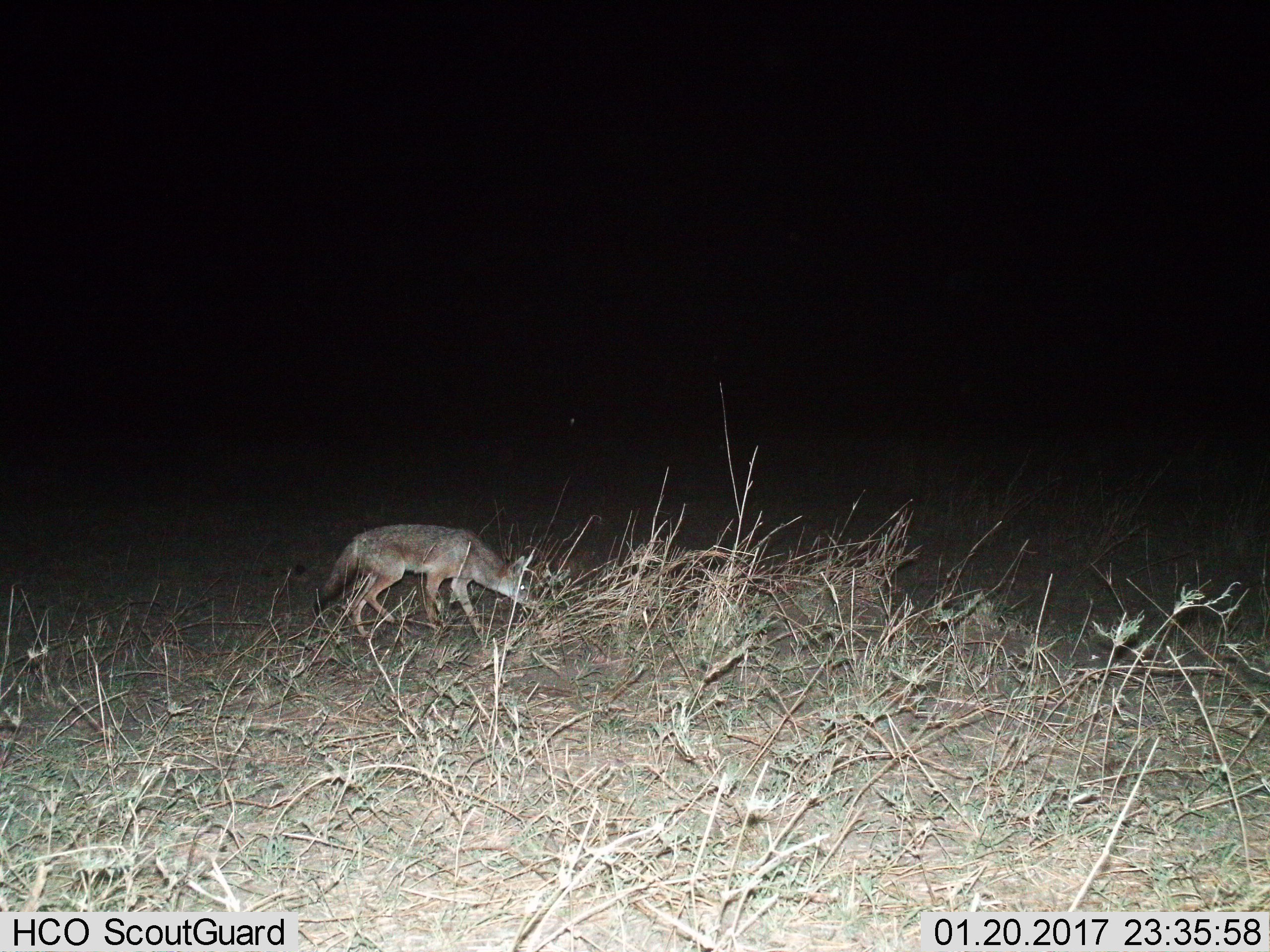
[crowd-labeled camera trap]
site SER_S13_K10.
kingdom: Animalia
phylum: Chordata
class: Mammalia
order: Carnivora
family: Canidae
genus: Lupulella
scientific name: Lupulella mesomelas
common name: black-backed jackal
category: jackalblackbacked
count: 1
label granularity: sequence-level